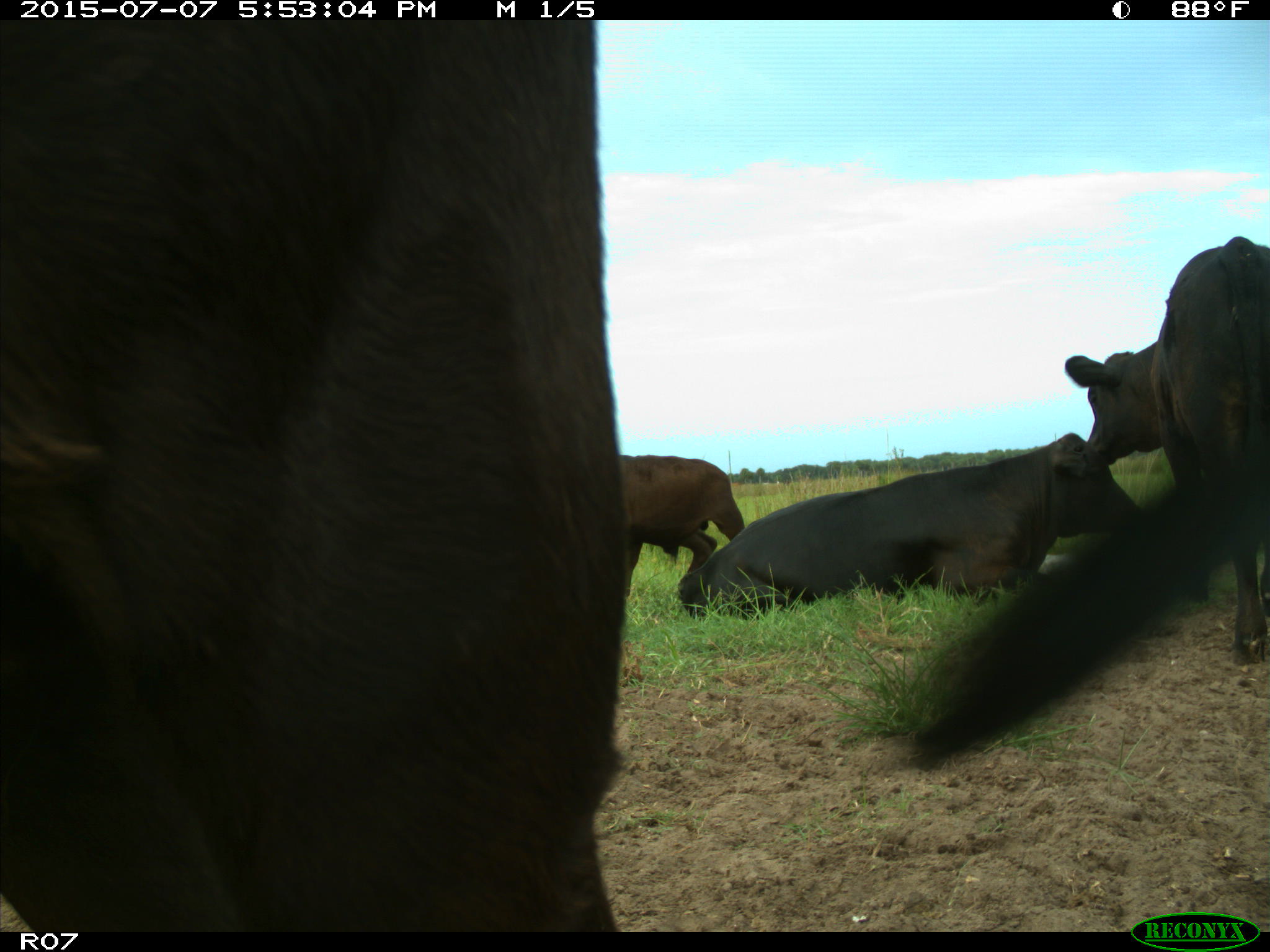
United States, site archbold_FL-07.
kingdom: Animalia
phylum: Chordata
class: Mammalia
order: Artiodactyla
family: Bovidae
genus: Bos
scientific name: Bos taurus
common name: domestic cow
Bos taurus (domestic cow).